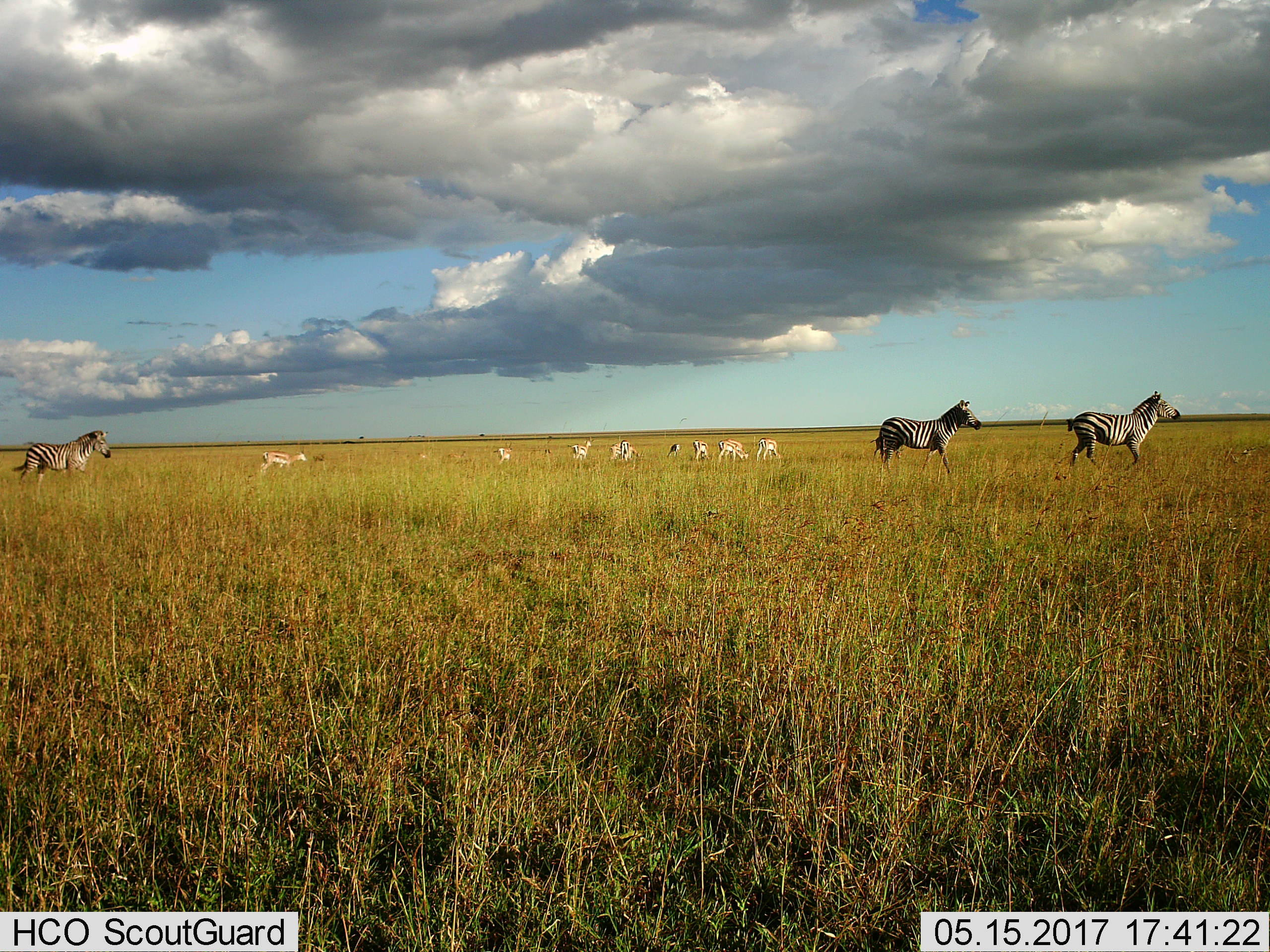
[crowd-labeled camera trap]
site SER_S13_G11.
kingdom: Animalia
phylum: Chordata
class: Mammalia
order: Perissodactyla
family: Equidae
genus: Equus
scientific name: Equus quagga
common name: plains zebra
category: zebraplains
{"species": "zebraplains (plains zebra) (Equus quagga)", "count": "3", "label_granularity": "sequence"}